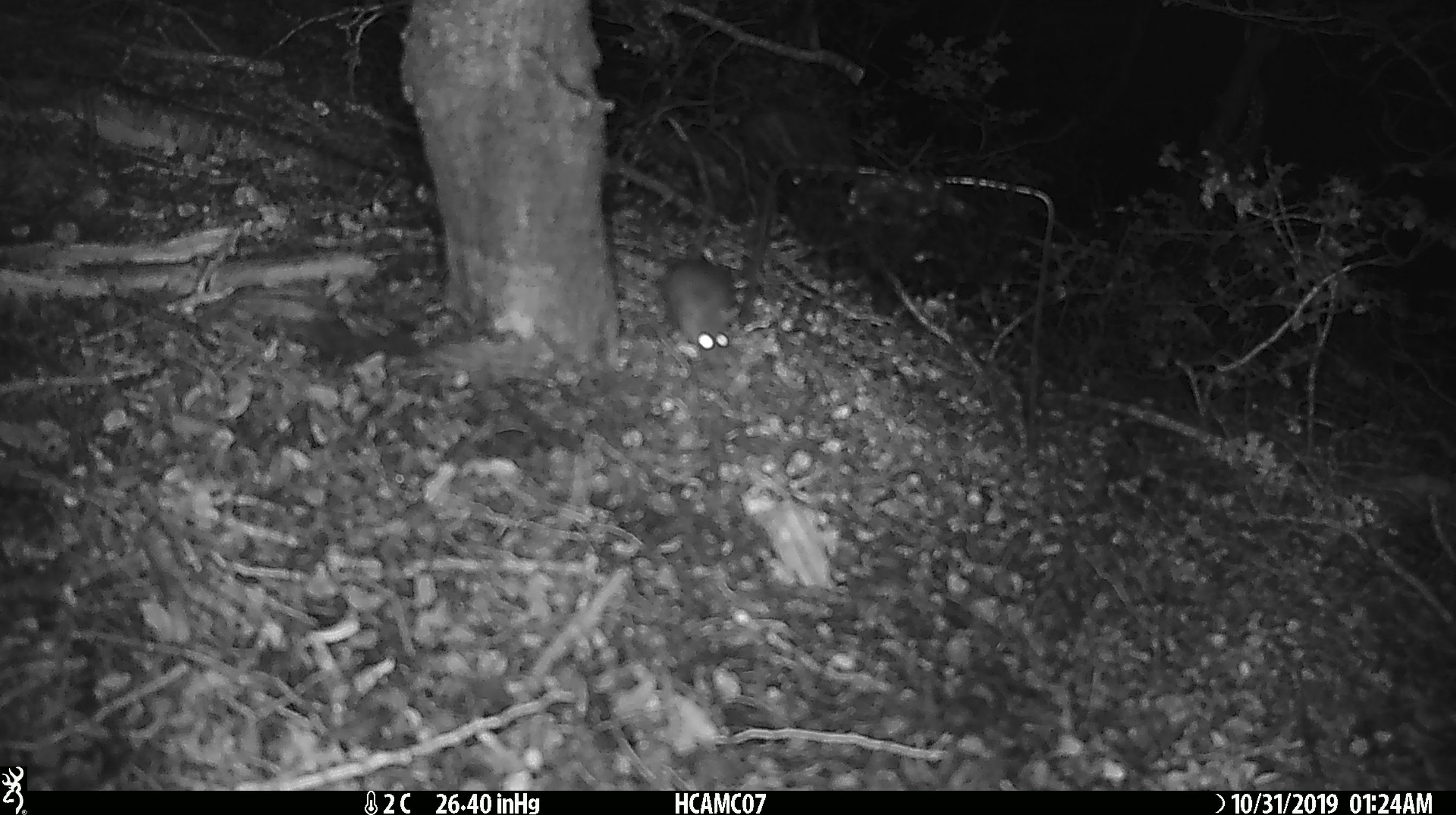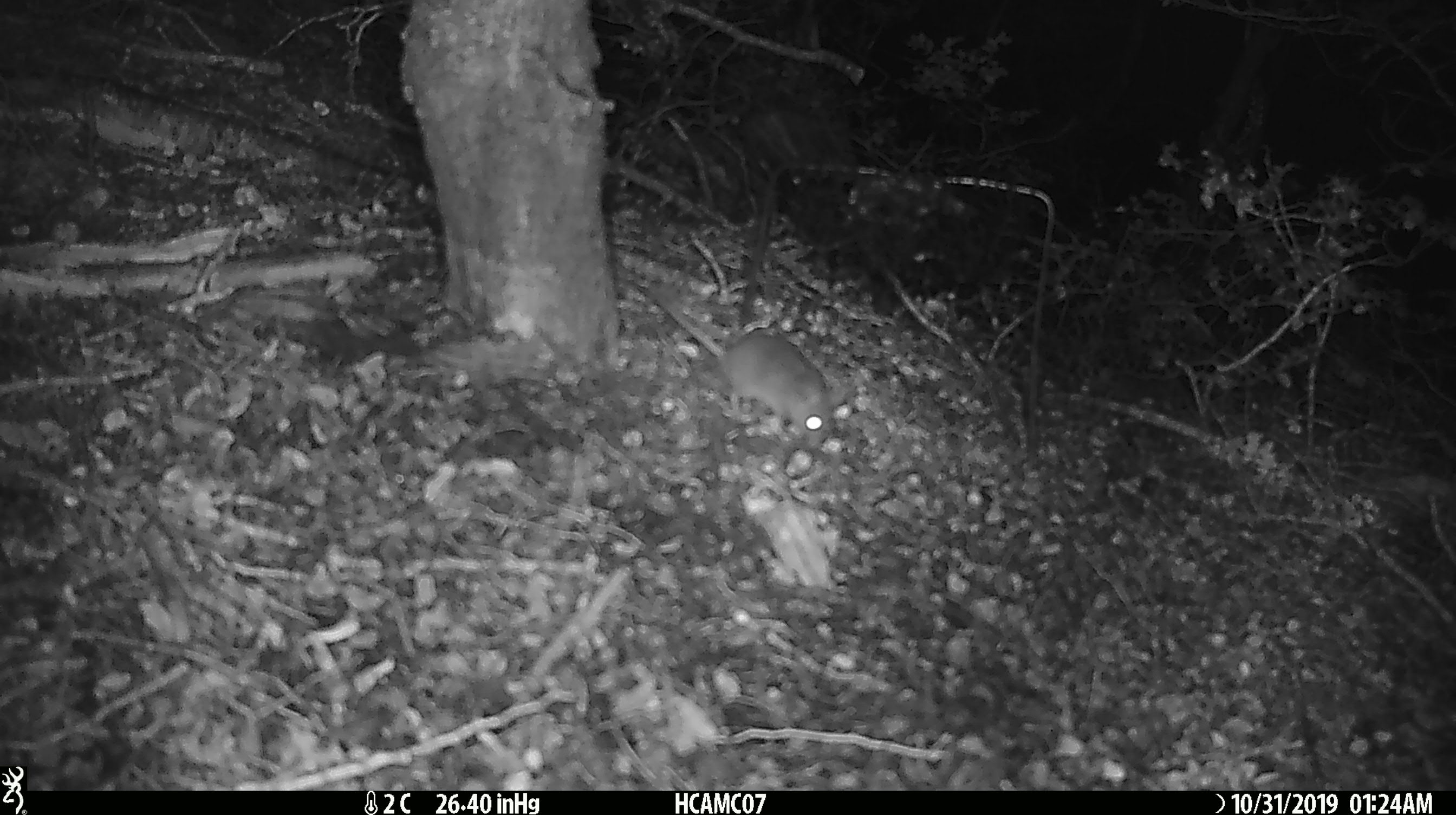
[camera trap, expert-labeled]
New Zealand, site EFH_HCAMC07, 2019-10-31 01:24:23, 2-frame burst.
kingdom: Animalia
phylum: Chordata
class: Mammalia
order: Rodentia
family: Muridae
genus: Mus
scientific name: Mus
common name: mouse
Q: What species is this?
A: Mouse (Mus).